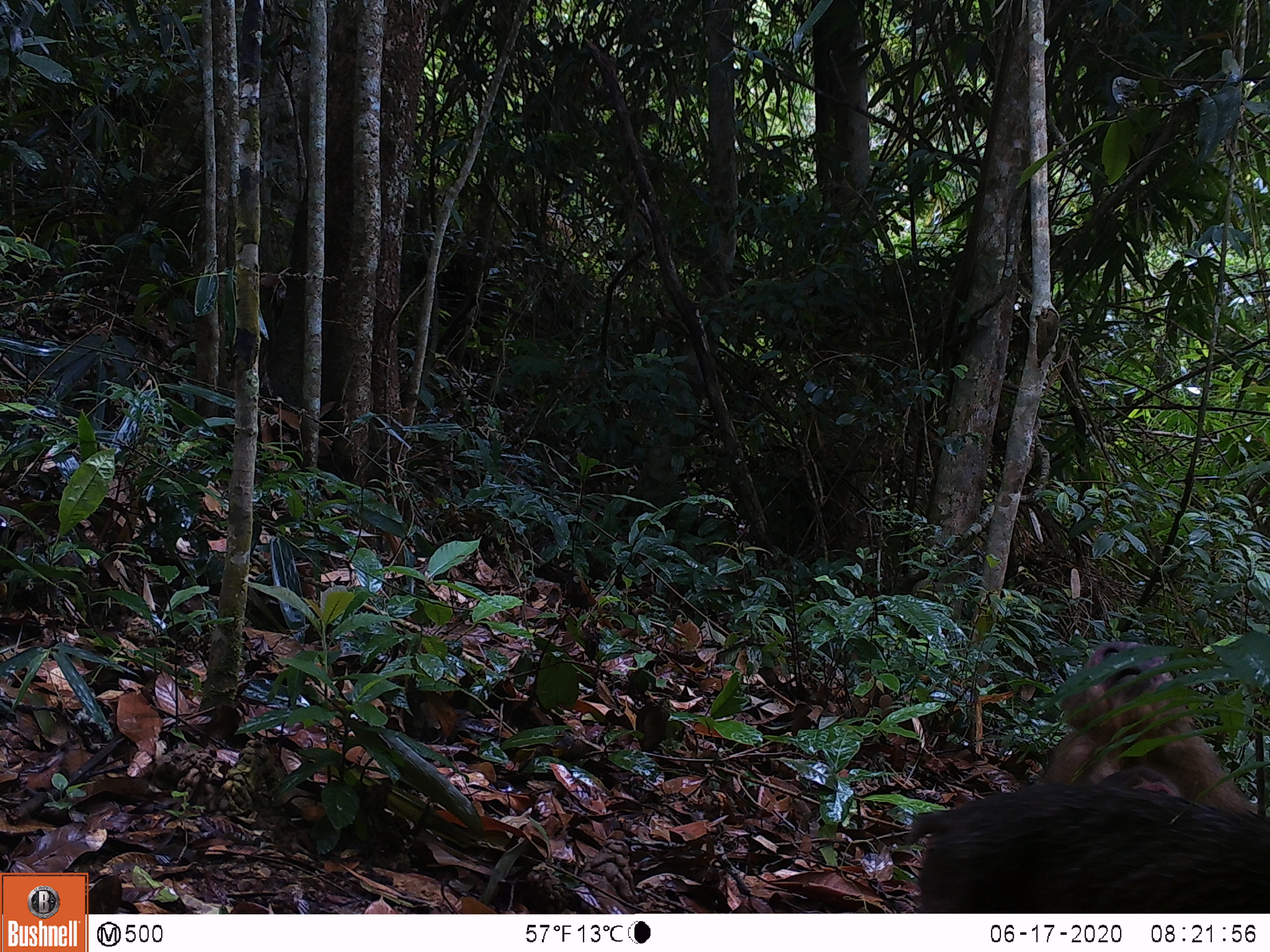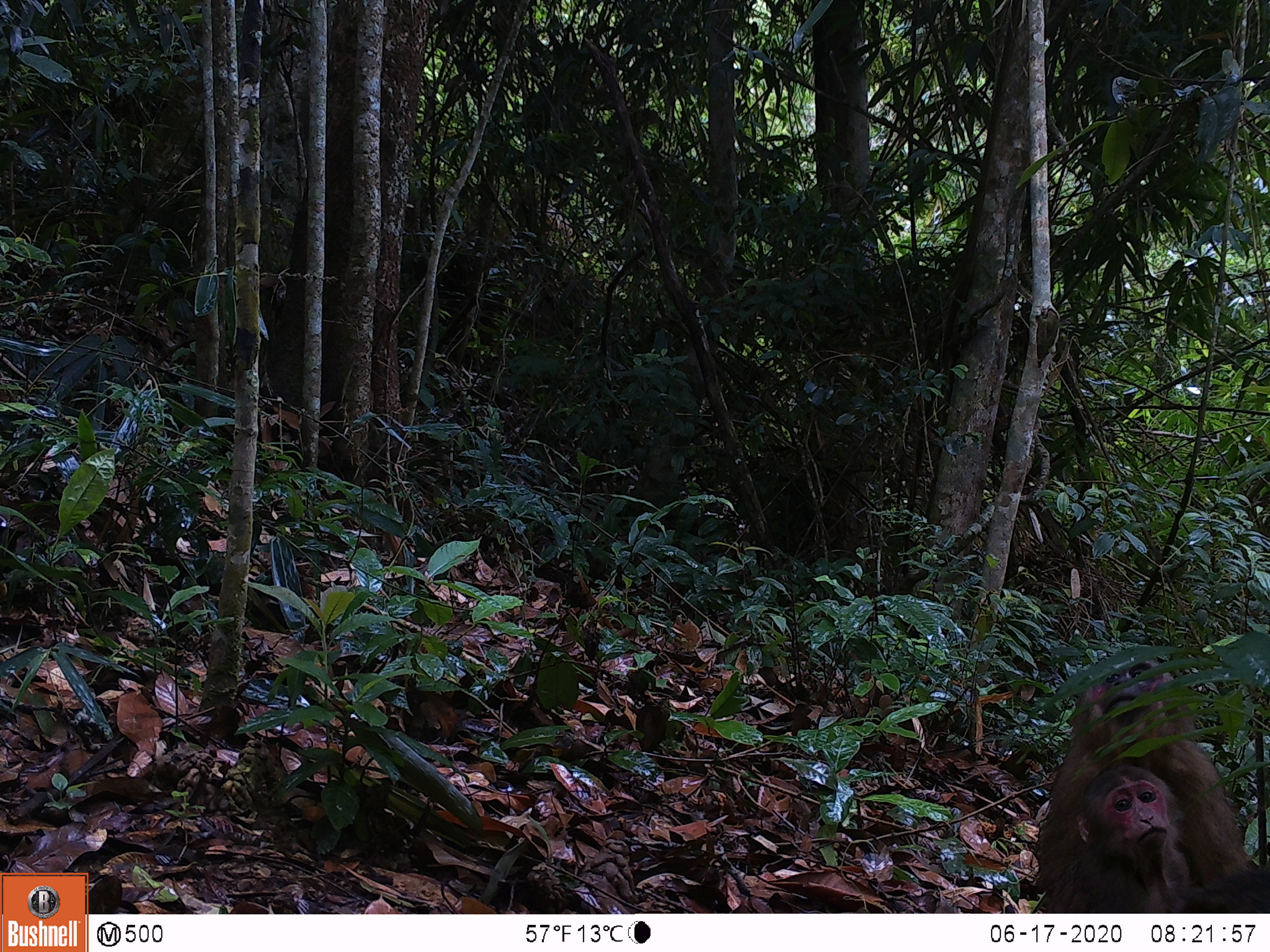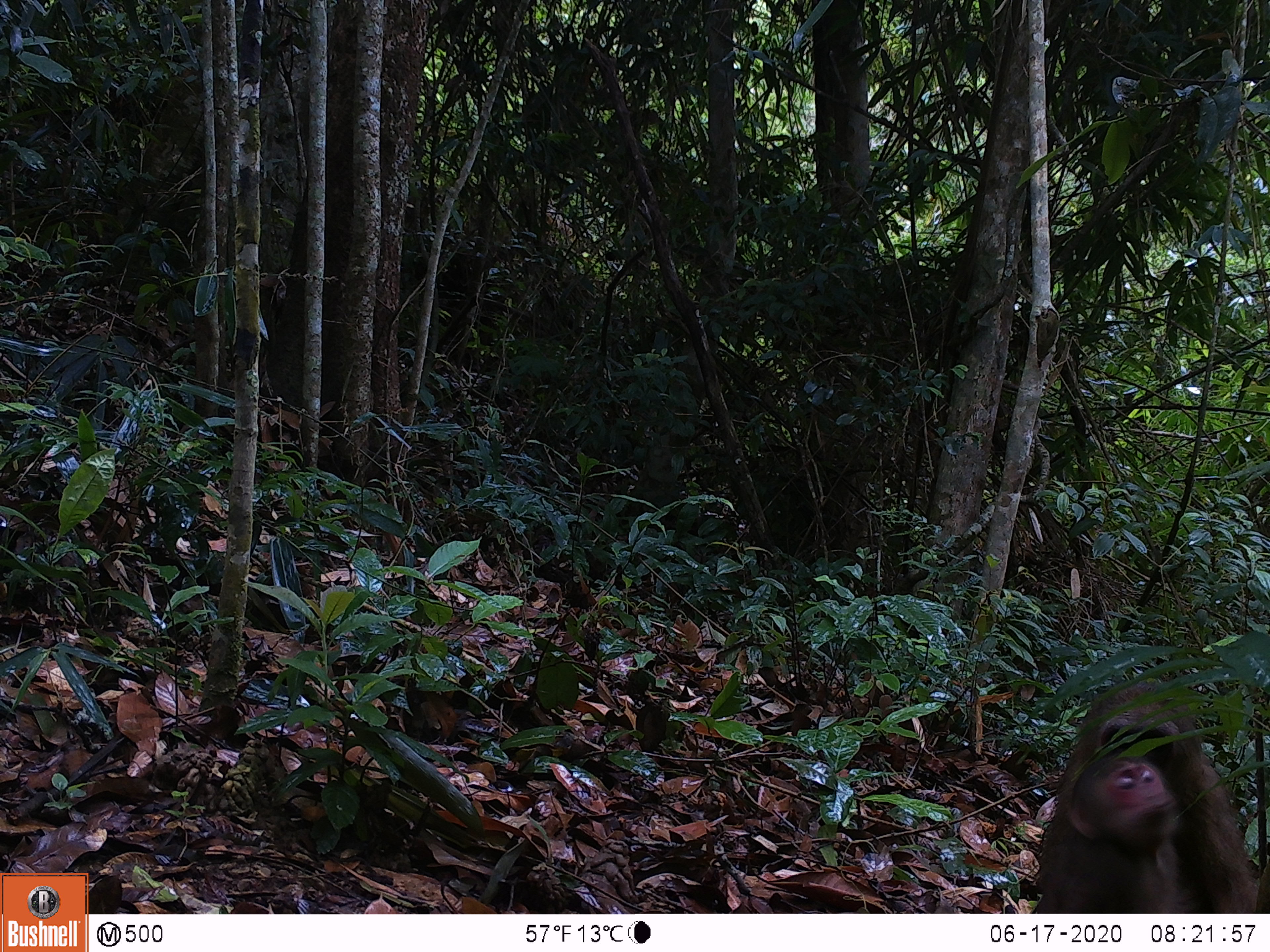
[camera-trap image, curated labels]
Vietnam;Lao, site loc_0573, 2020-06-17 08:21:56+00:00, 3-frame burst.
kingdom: Animalia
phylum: Chordata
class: Mammalia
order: Primates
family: Cercopithecidae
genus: Macaca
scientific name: Macaca arctoides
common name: stump-tailed macaque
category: stump tailed macaque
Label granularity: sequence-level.